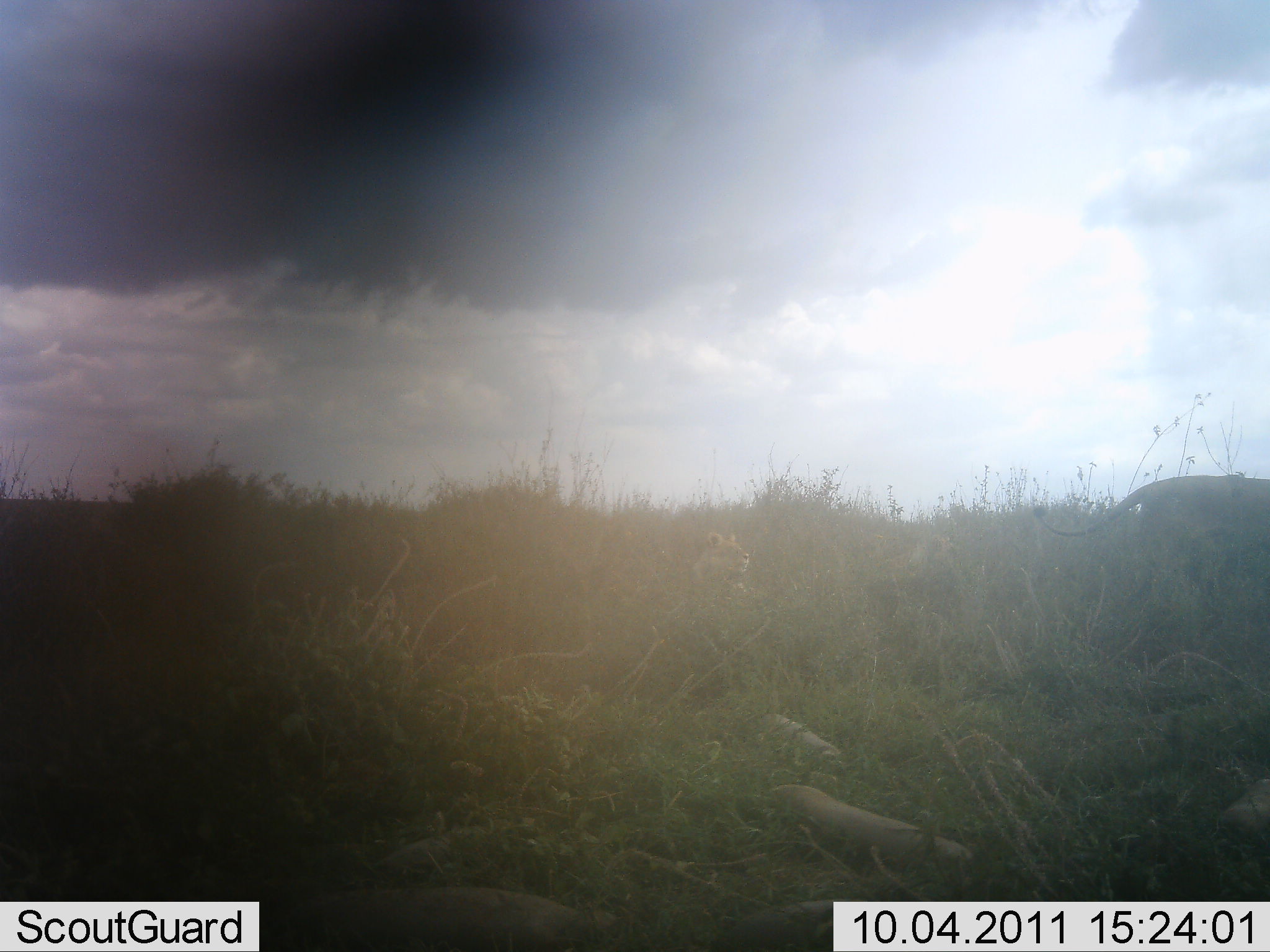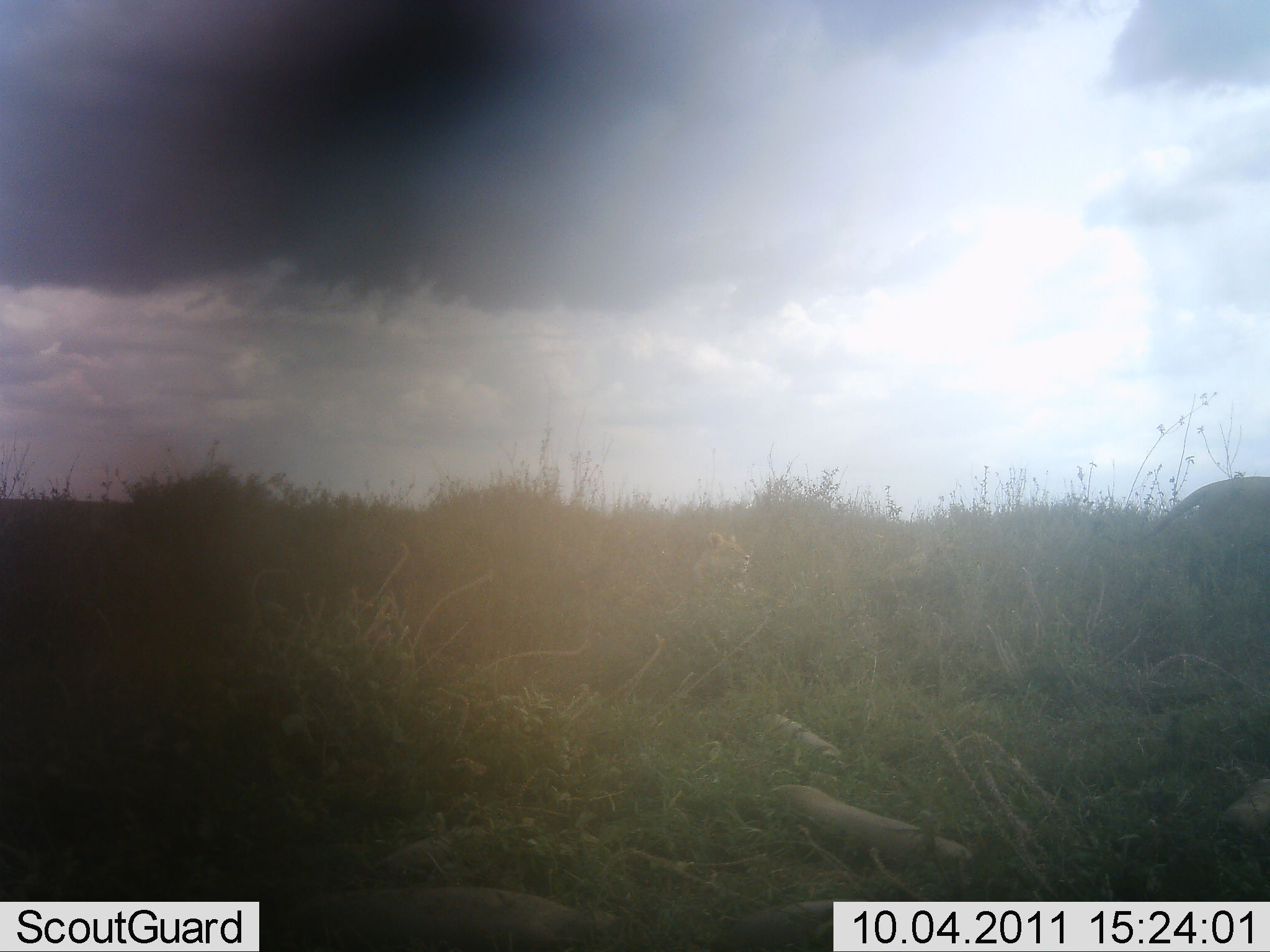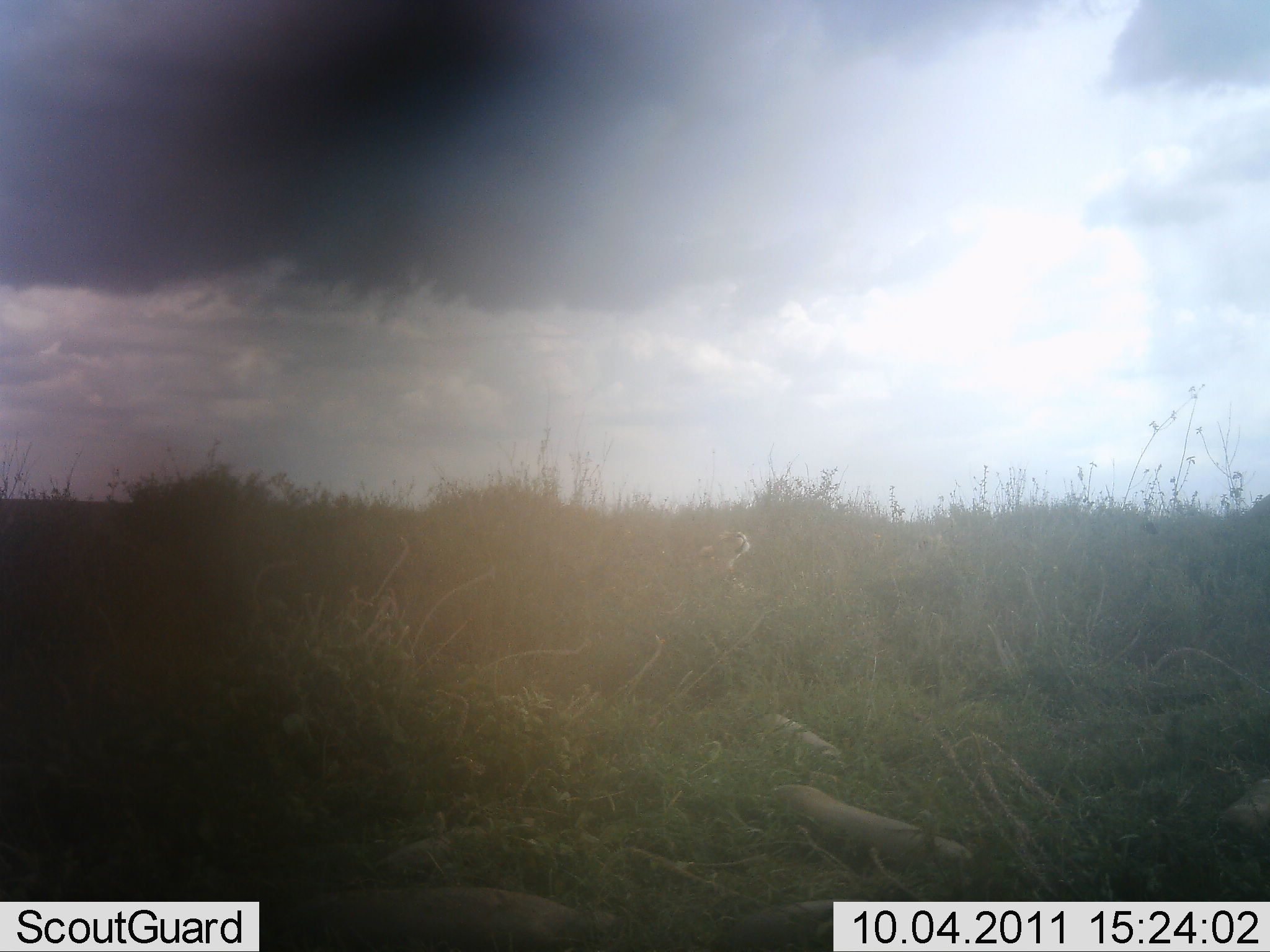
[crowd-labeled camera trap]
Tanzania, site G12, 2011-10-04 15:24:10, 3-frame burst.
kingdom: Animalia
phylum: Chordata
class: Mammalia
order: Carnivora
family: Felidae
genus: Panthera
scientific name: Panthera leo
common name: lion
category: lionfemale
Lionfemale (lion) (Panthera leo), count 1. Behavior (volunteer vote fractions): standing 7%, resting 33%, moving 87%, interacting 0%. Young present (vote fraction): 13%. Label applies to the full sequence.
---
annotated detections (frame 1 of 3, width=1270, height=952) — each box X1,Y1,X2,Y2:
animal: 308,806,640,950; 1030,471,1270,609; 755,778,978,882; 722,899,843,952; 1204,758,1270,849; 687,525,752,593; 902,531,962,581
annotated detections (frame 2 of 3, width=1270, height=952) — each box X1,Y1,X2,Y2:
animal: 753,768,974,887; 1088,473,1270,598; 324,881,621,951; 369,816,553,875; 683,530,772,611; 874,540,959,607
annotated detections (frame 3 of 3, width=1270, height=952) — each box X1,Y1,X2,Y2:
animal: 297,818,625,950; 758,764,980,879; 1141,497,1270,601; 723,889,869,951; 692,524,753,595; 884,531,954,570